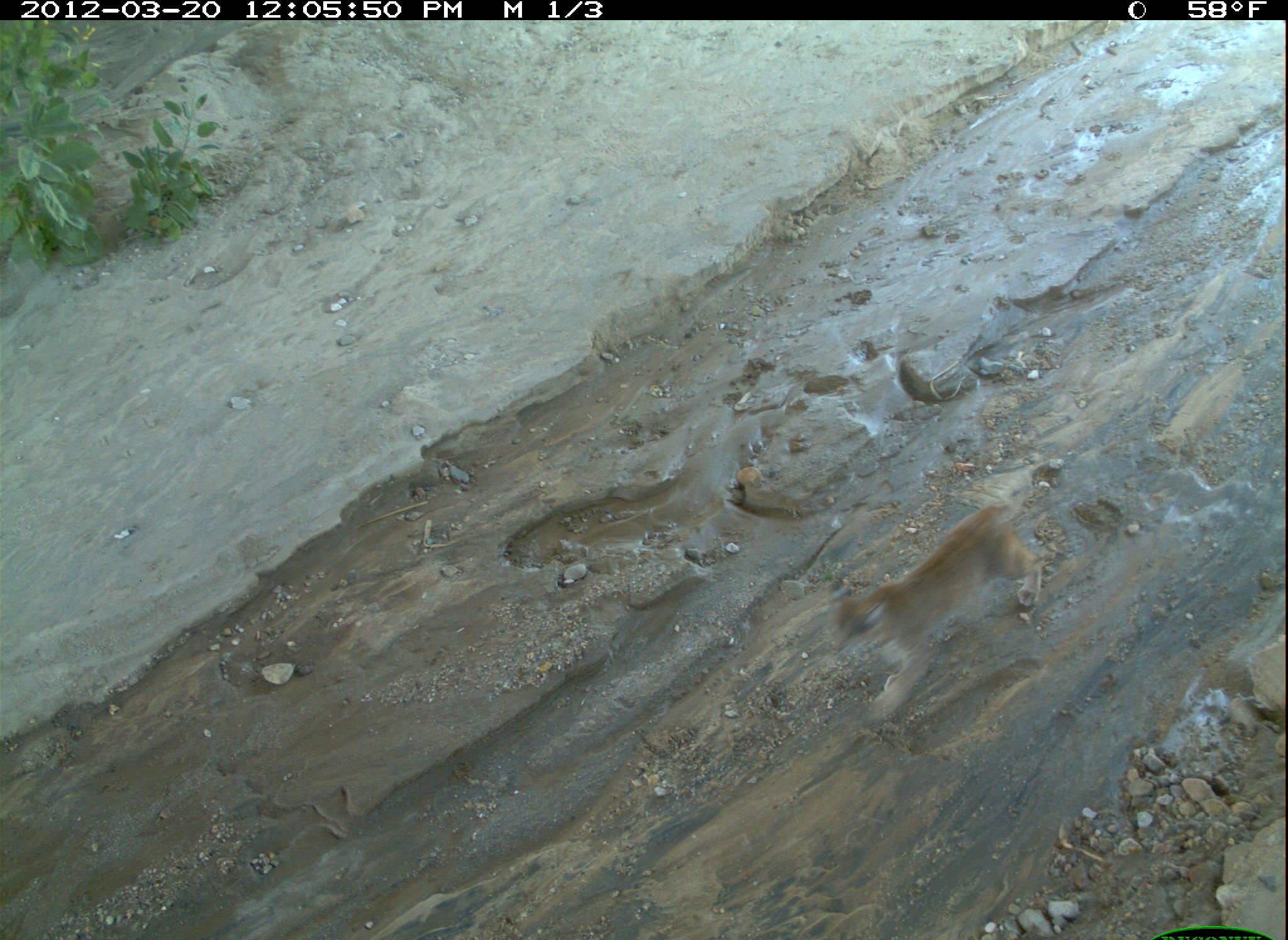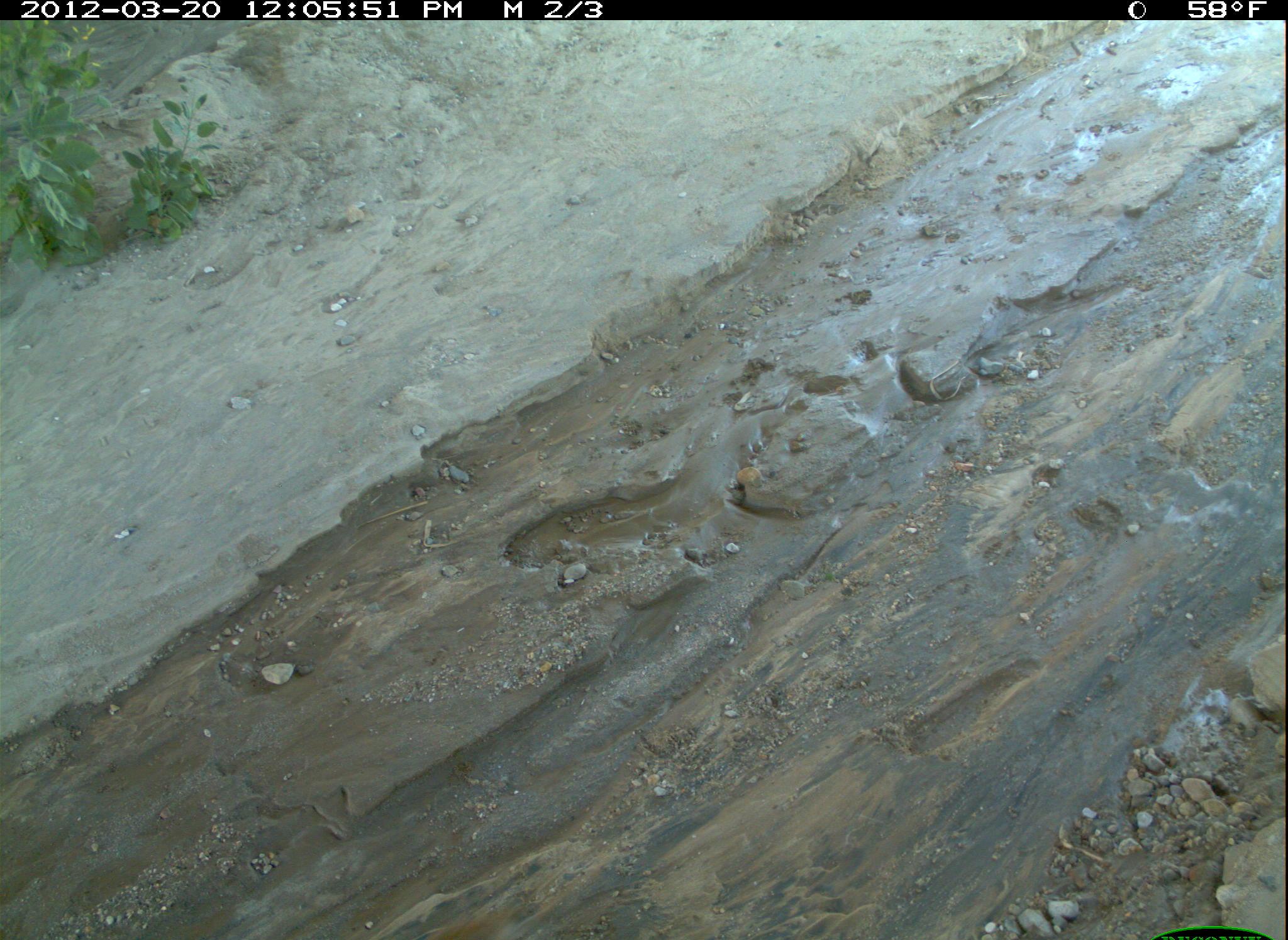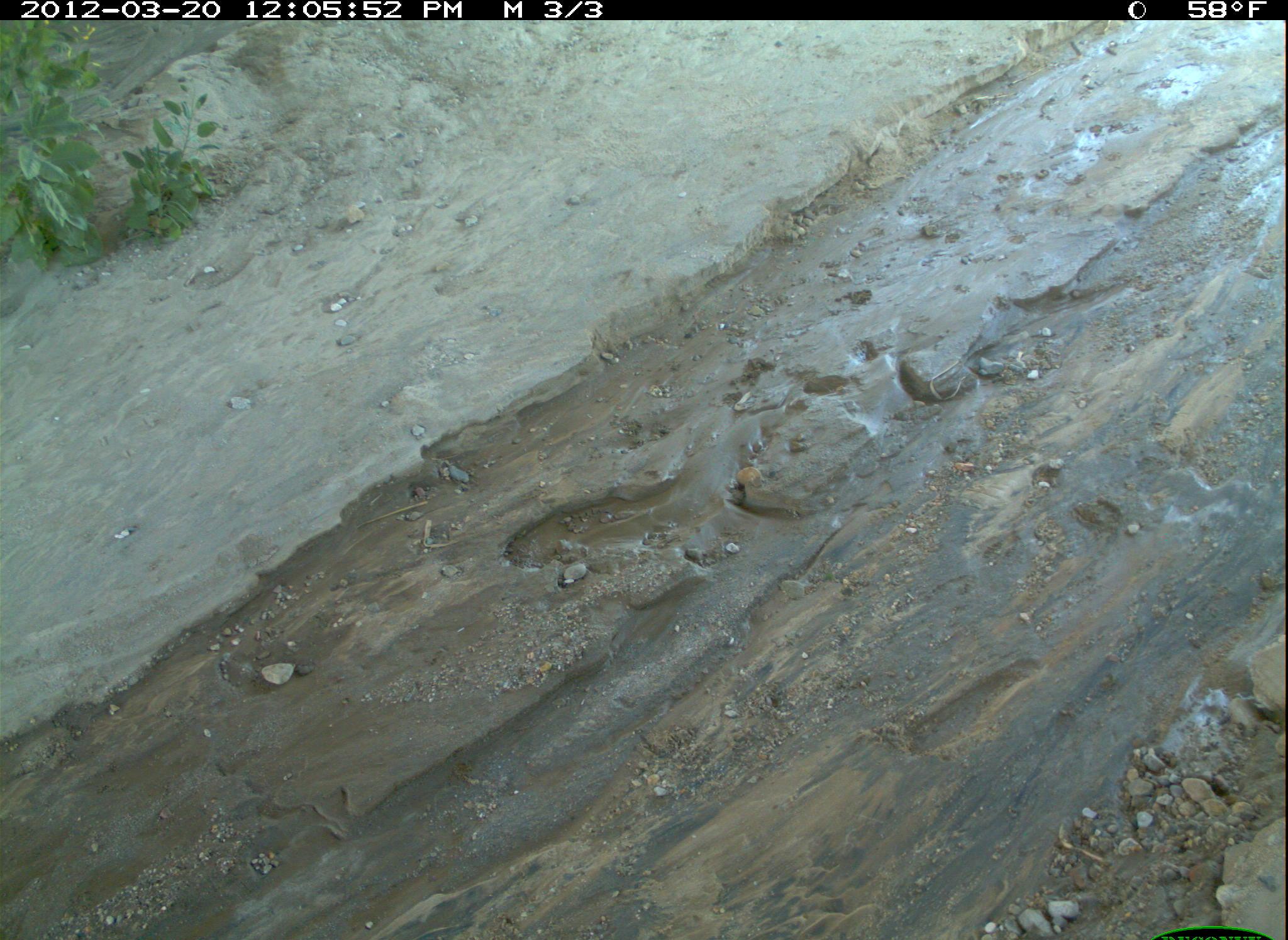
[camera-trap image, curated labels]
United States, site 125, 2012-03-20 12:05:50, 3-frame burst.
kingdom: Animalia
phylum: Chordata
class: Mammalia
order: Carnivora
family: Felidae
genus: Lynx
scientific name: Lynx rufus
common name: bobcat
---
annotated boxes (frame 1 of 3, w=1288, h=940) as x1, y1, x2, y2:
bobcat: 825, 490, 1051, 728